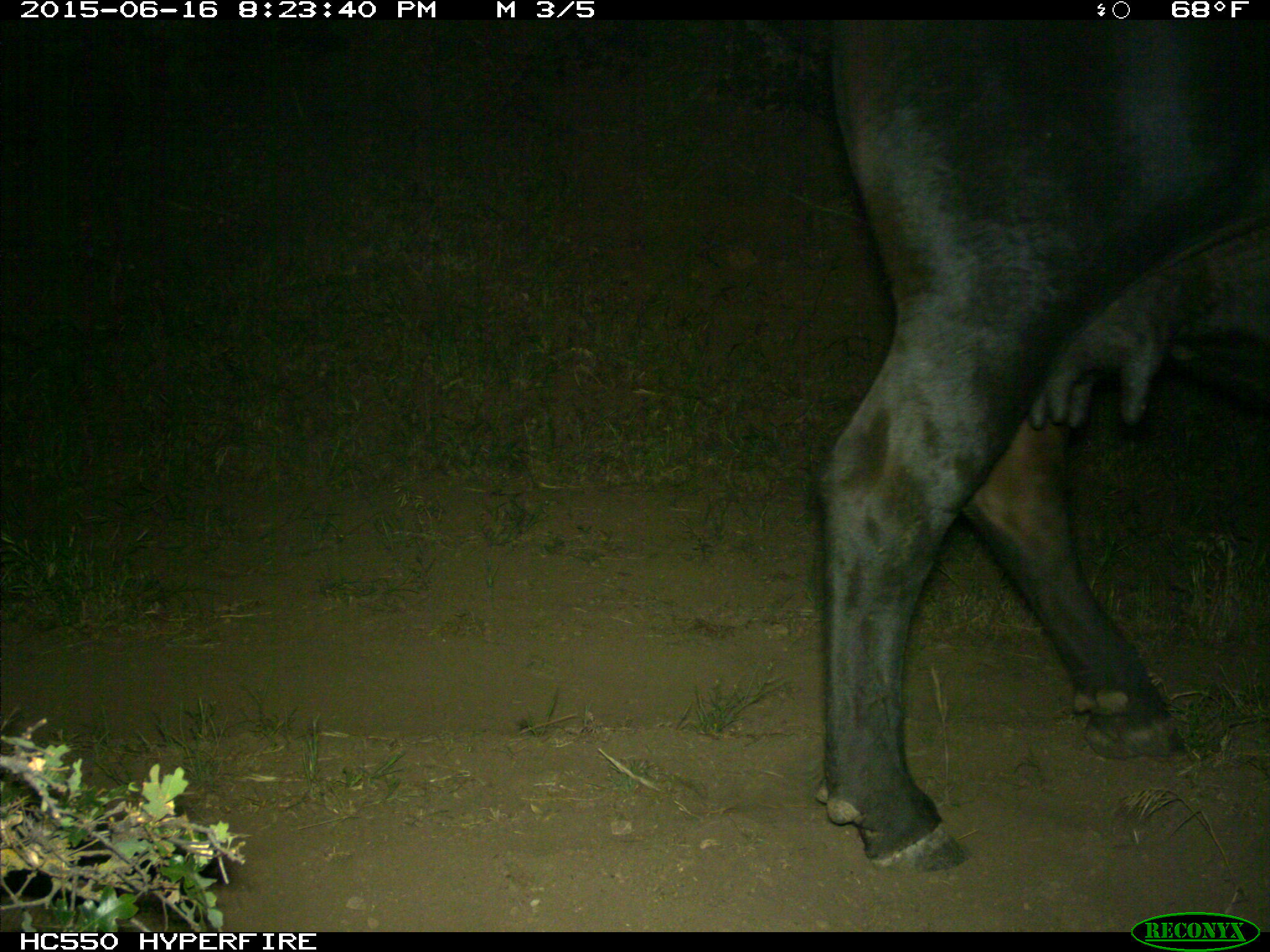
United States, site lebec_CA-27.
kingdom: Animalia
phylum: Chordata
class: Mammalia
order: Artiodactyla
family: Bovidae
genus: Bos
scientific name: Bos taurus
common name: domestic cow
Bos taurus (domestic cow).